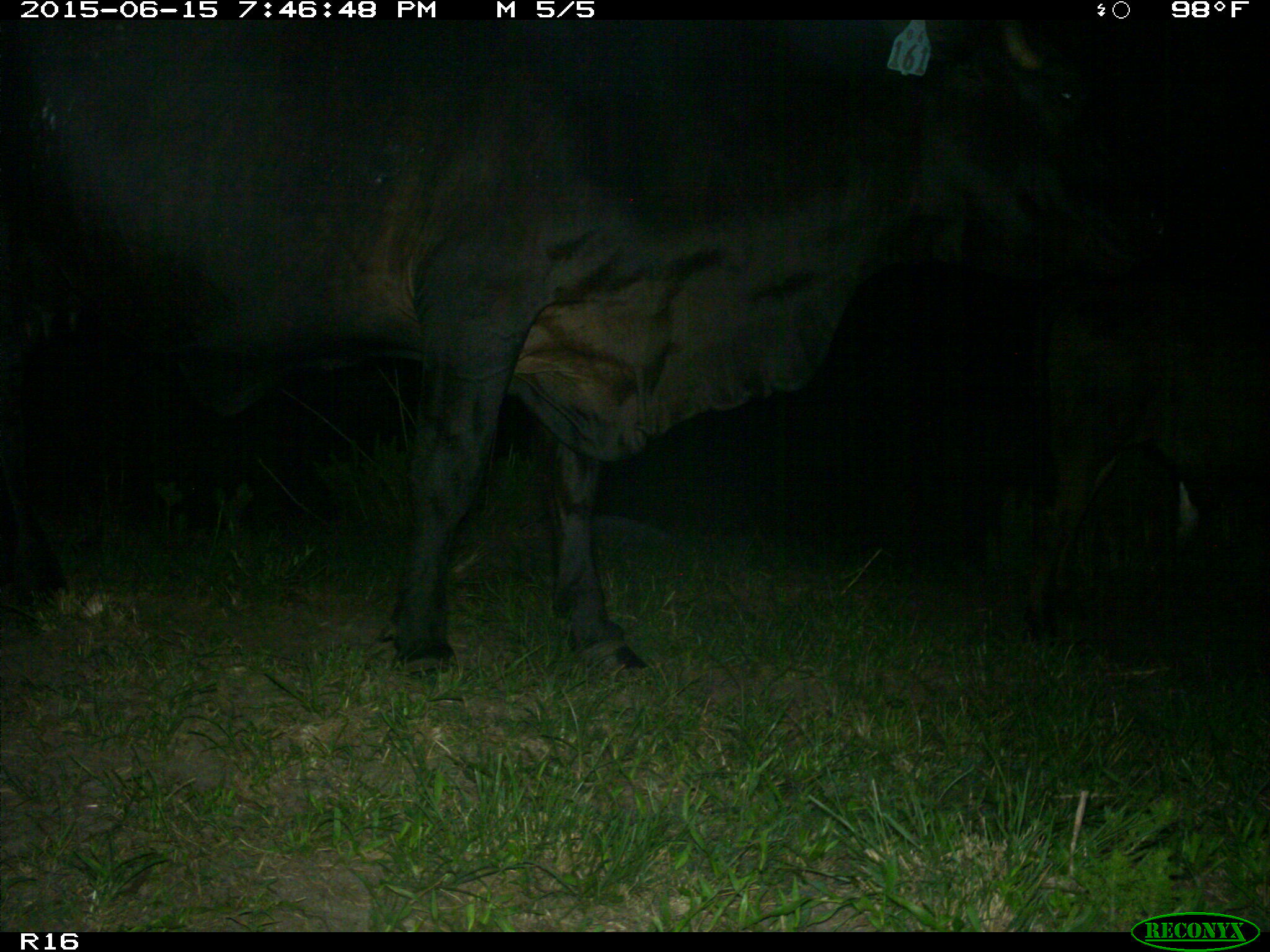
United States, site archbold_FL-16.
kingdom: Animalia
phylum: Chordata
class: Mammalia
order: Artiodactyla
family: Bovidae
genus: Bos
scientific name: Bos taurus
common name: domestic cow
Bos taurus (domestic cow).